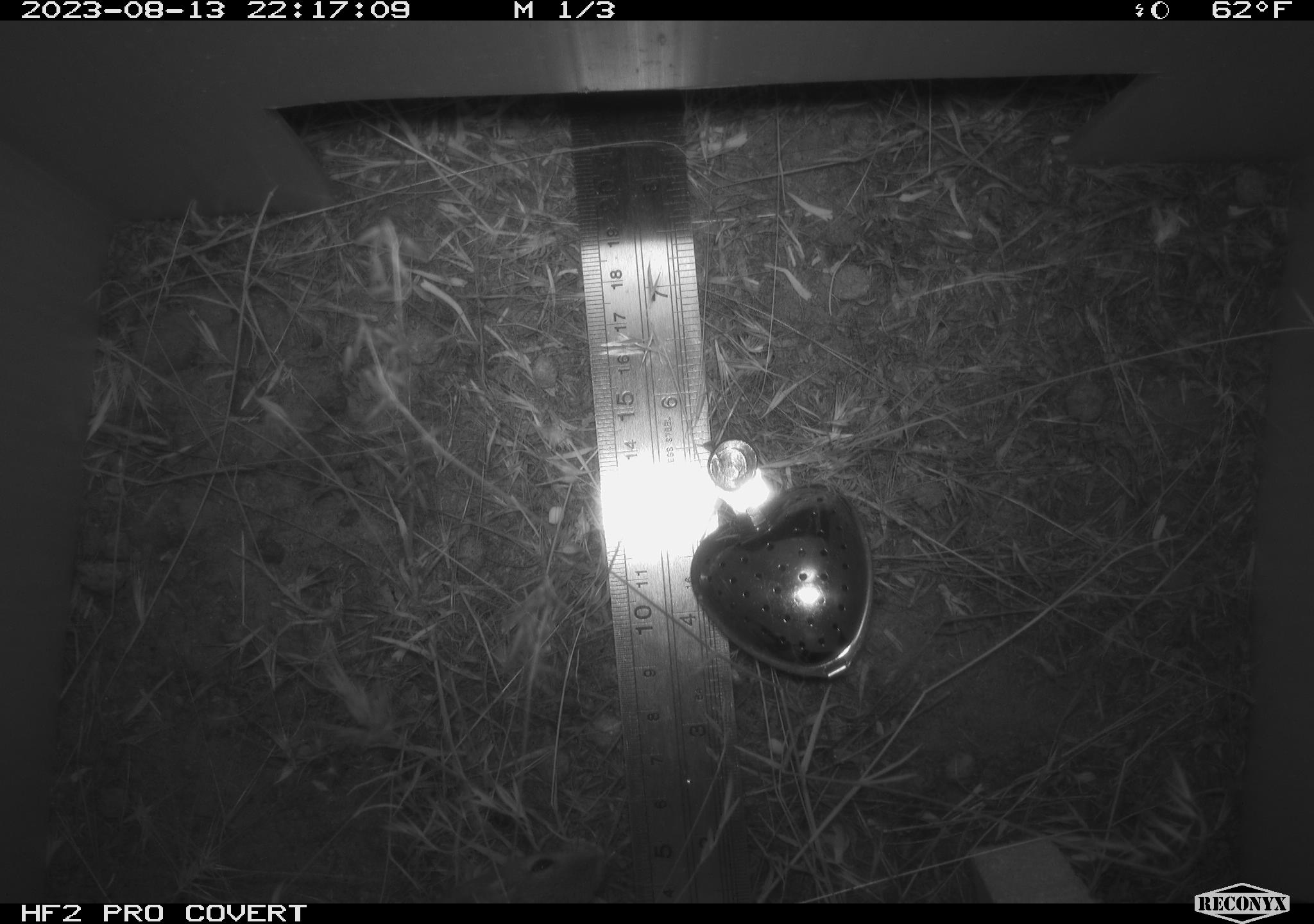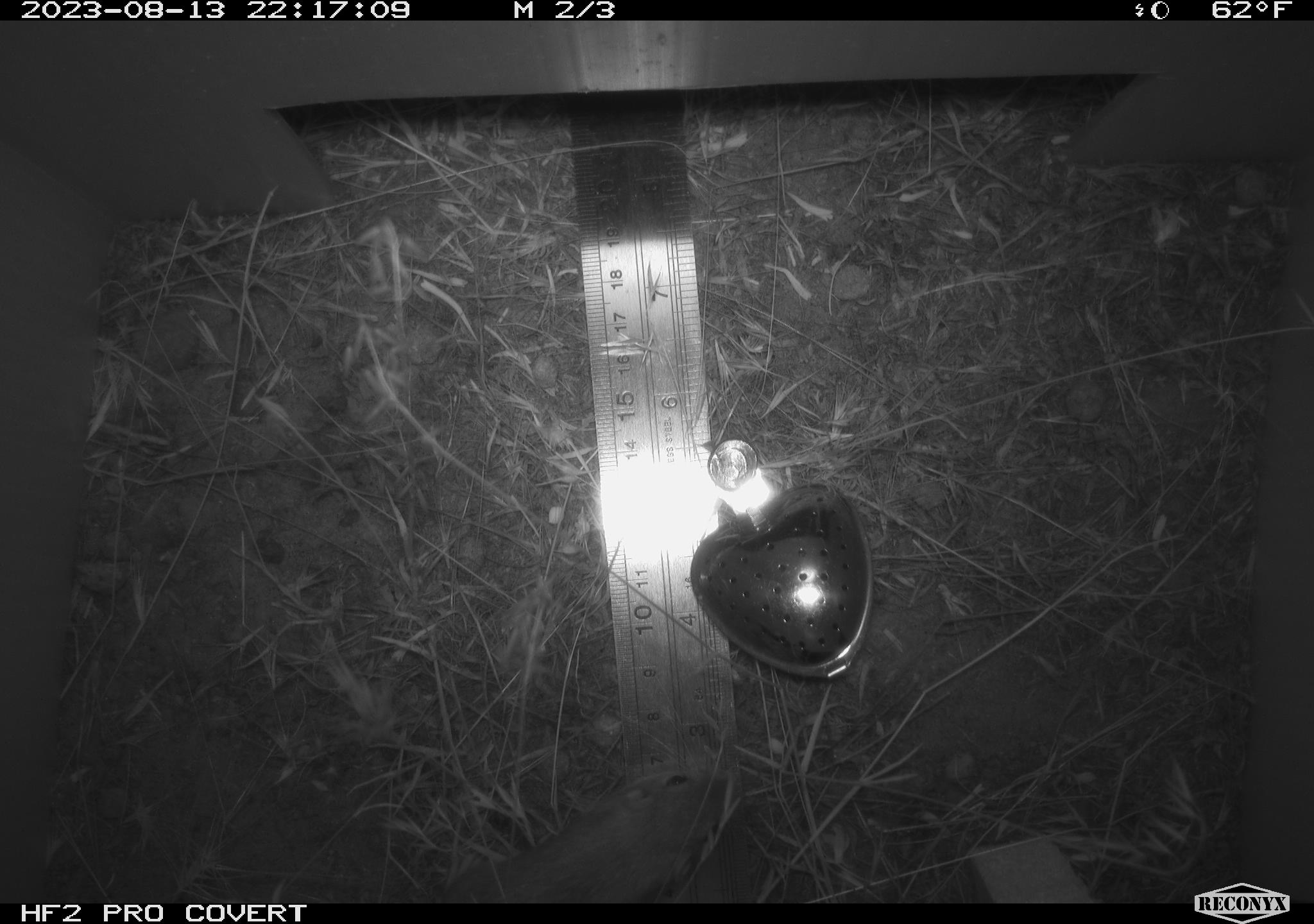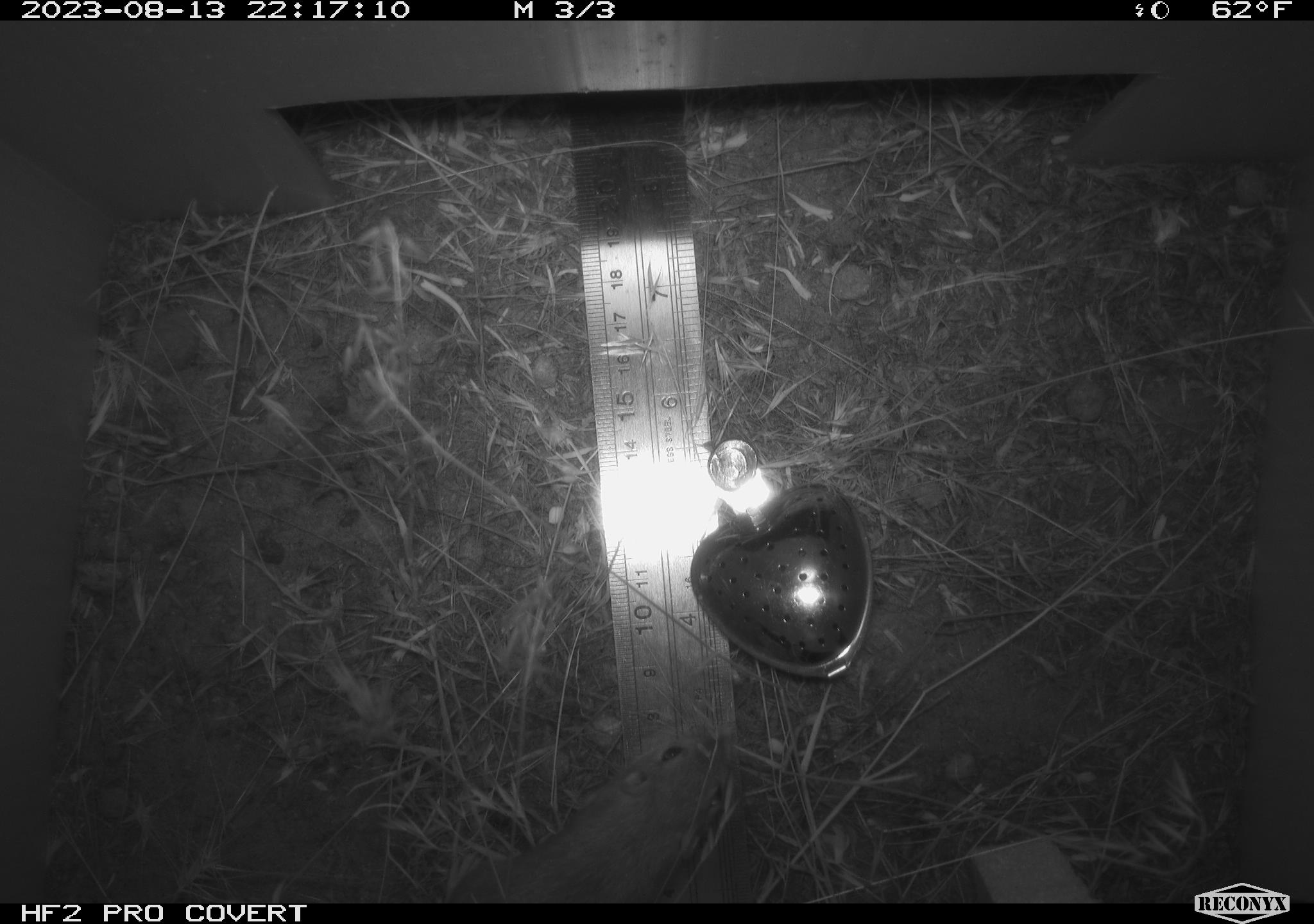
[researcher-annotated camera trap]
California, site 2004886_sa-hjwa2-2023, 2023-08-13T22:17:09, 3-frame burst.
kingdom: Animalia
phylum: Chordata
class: Mammalia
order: Rodentia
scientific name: Rodentia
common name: mouse species